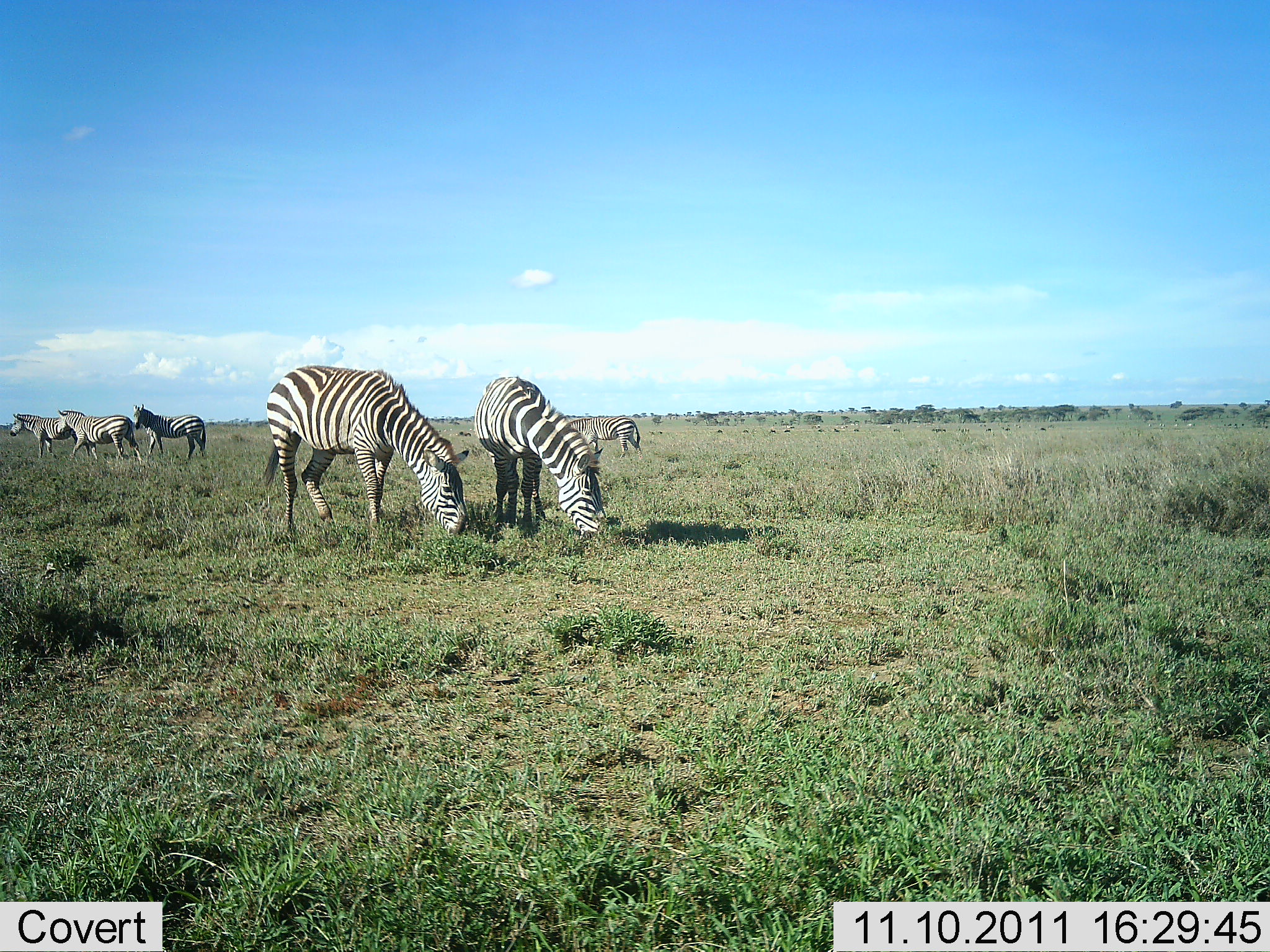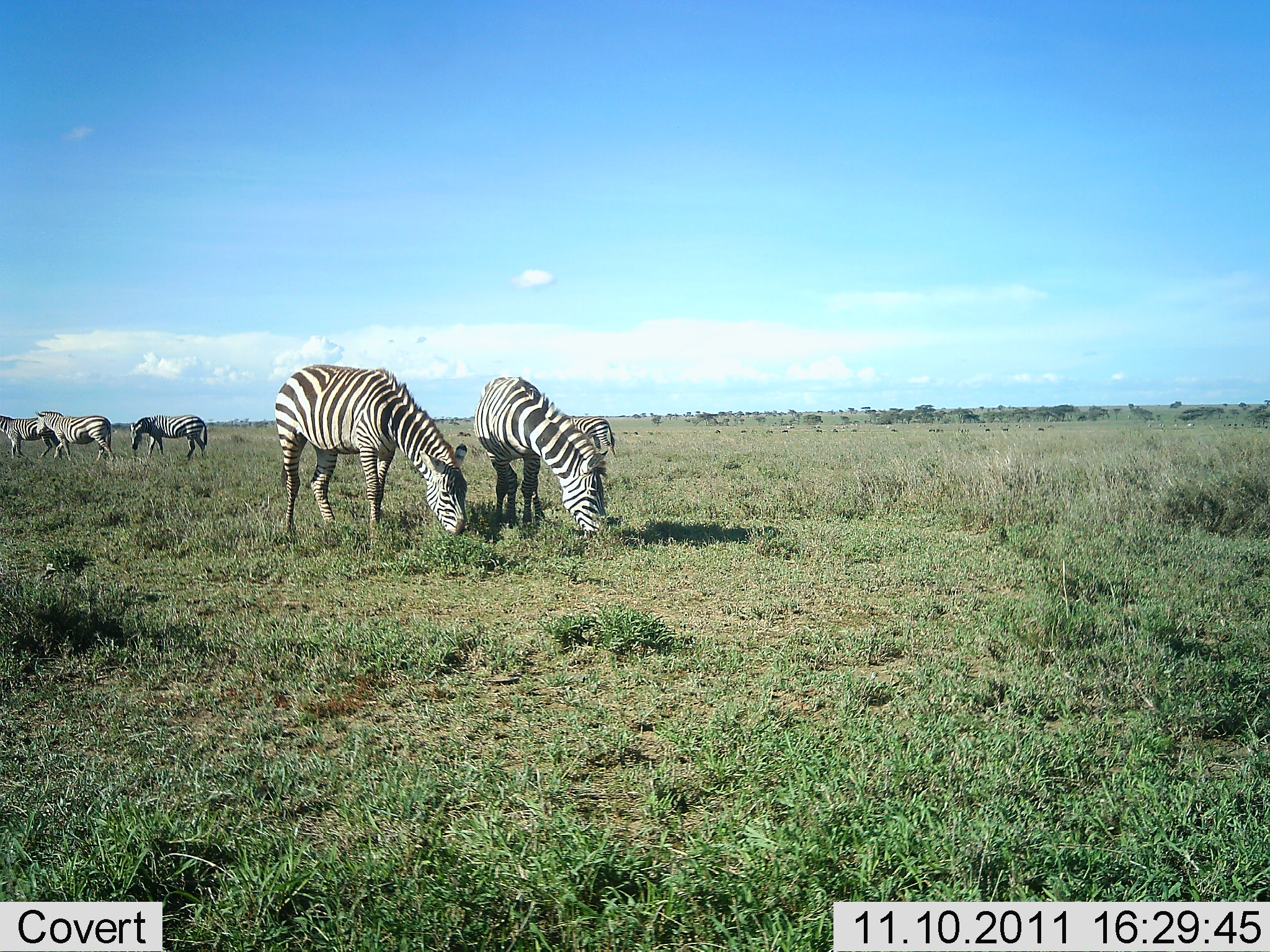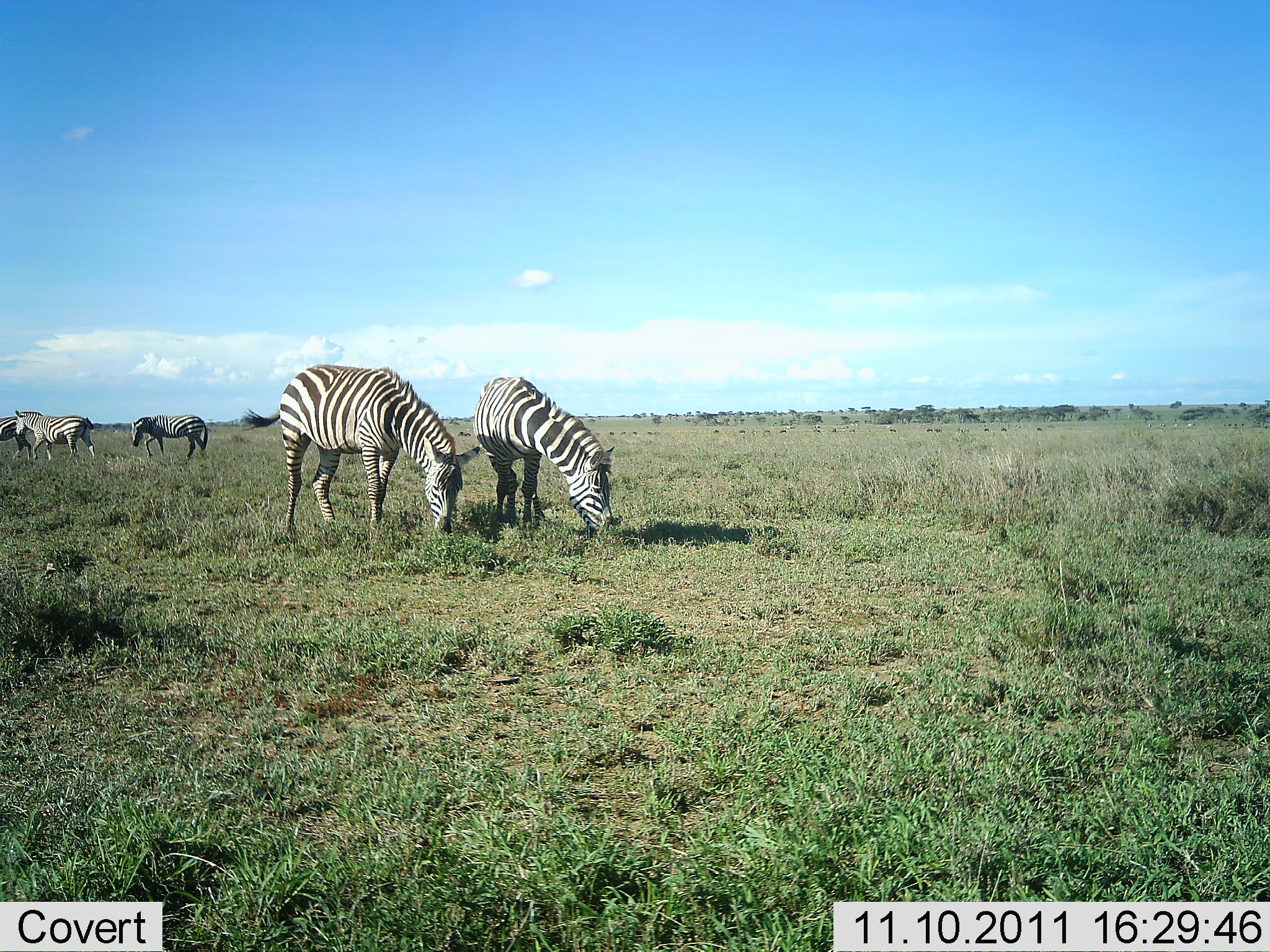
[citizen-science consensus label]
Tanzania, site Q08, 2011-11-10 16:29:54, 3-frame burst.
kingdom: Animalia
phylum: Chordata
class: Mammalia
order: Perissodactyla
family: Equidae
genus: Equus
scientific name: Equus quagga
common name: plains zebra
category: zebra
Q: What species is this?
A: Zebra (plains zebra) (Equus quagga).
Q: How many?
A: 5.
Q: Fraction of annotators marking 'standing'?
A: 38%.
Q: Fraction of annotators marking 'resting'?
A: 0%.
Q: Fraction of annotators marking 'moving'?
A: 54%.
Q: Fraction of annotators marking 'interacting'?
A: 0%.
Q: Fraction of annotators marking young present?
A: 0%.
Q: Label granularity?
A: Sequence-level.